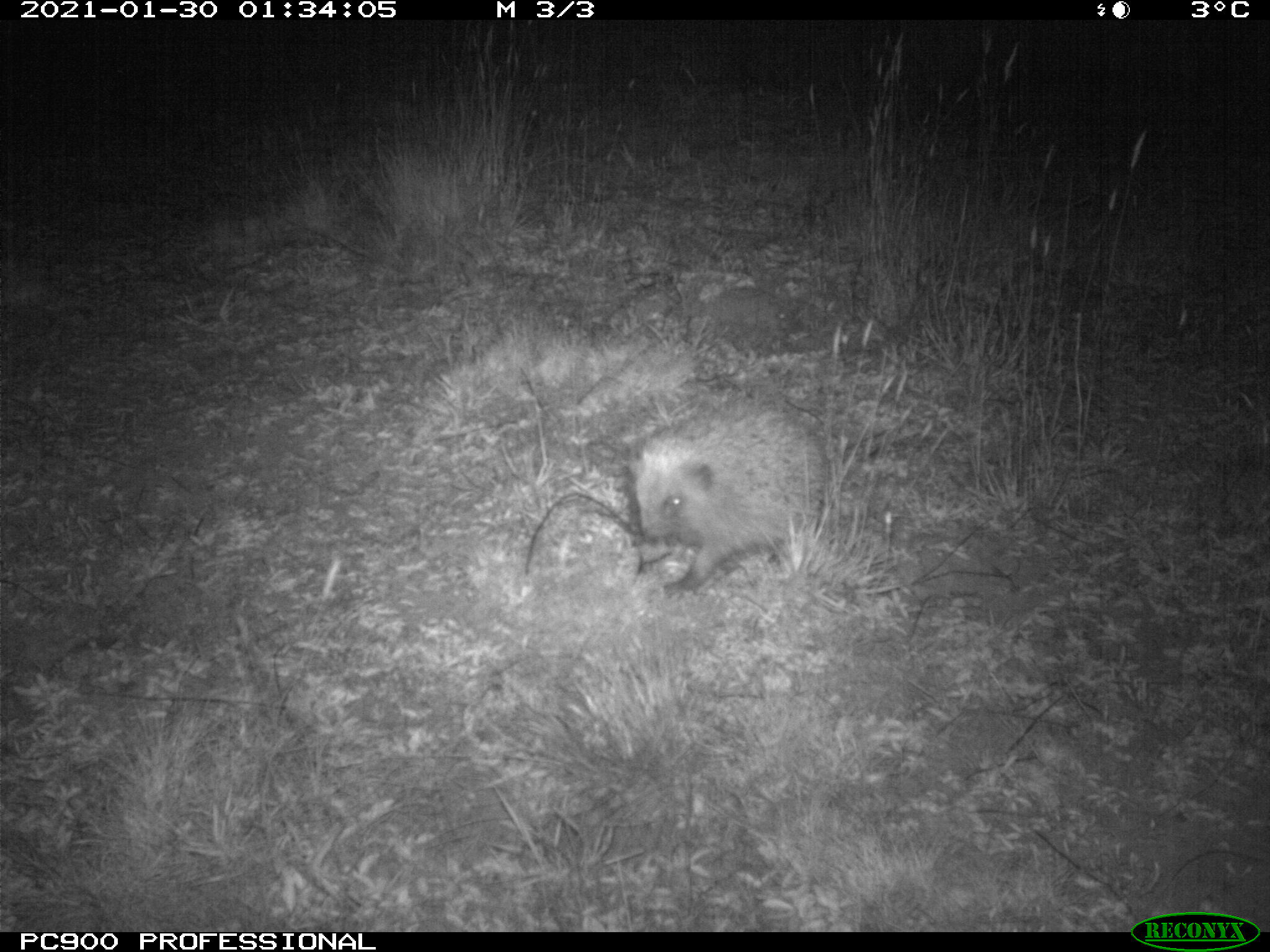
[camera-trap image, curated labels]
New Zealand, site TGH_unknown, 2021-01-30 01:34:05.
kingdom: Animalia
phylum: Chordata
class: Mammalia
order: Eulipotyphla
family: Erinaceidae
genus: Erinaceus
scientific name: Erinaceus europaeus europaeus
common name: european hedgehog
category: hedgehog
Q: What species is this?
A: Hedgehog (european hedgehog) (Erinaceus europaeus europaeus).